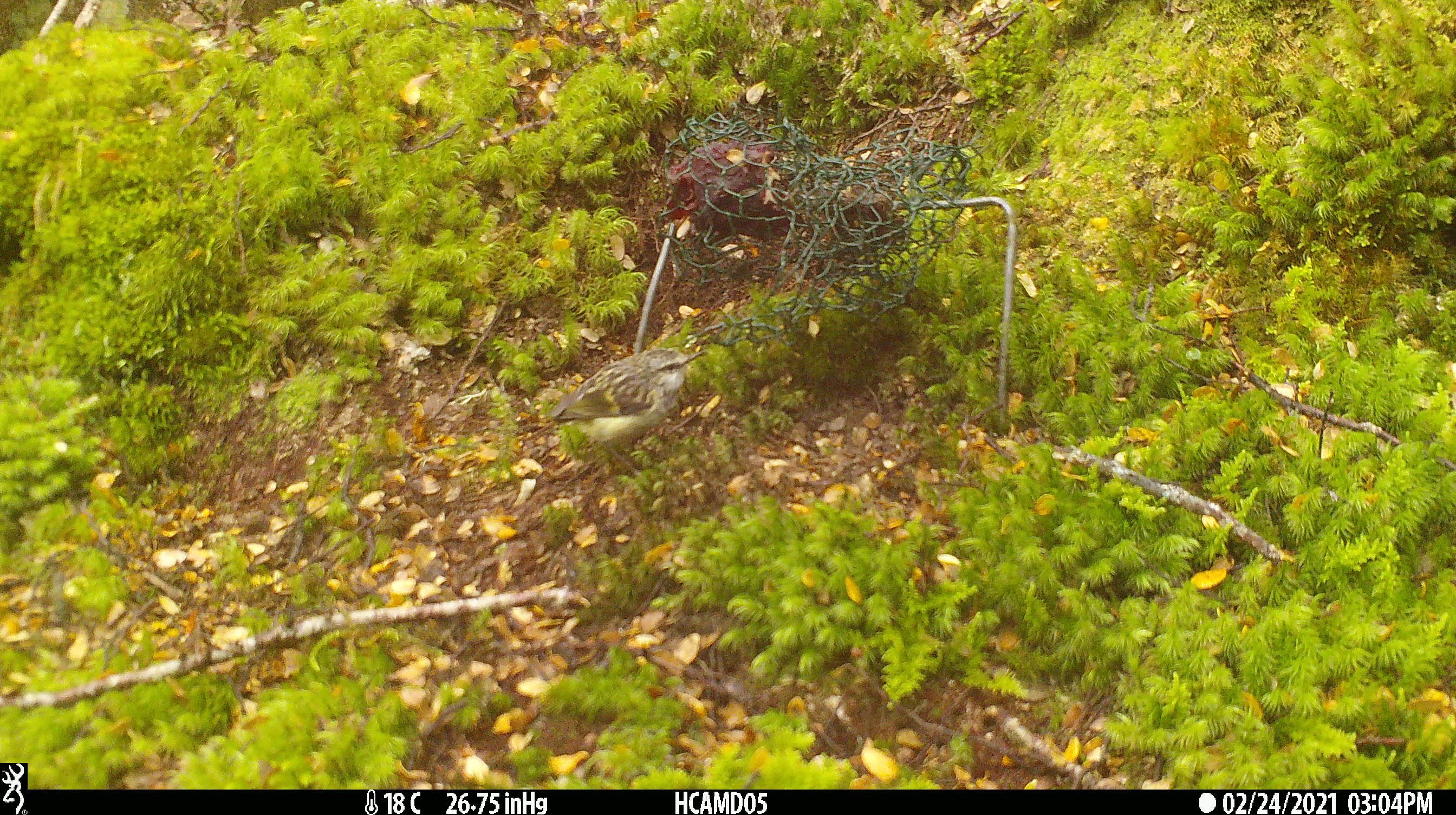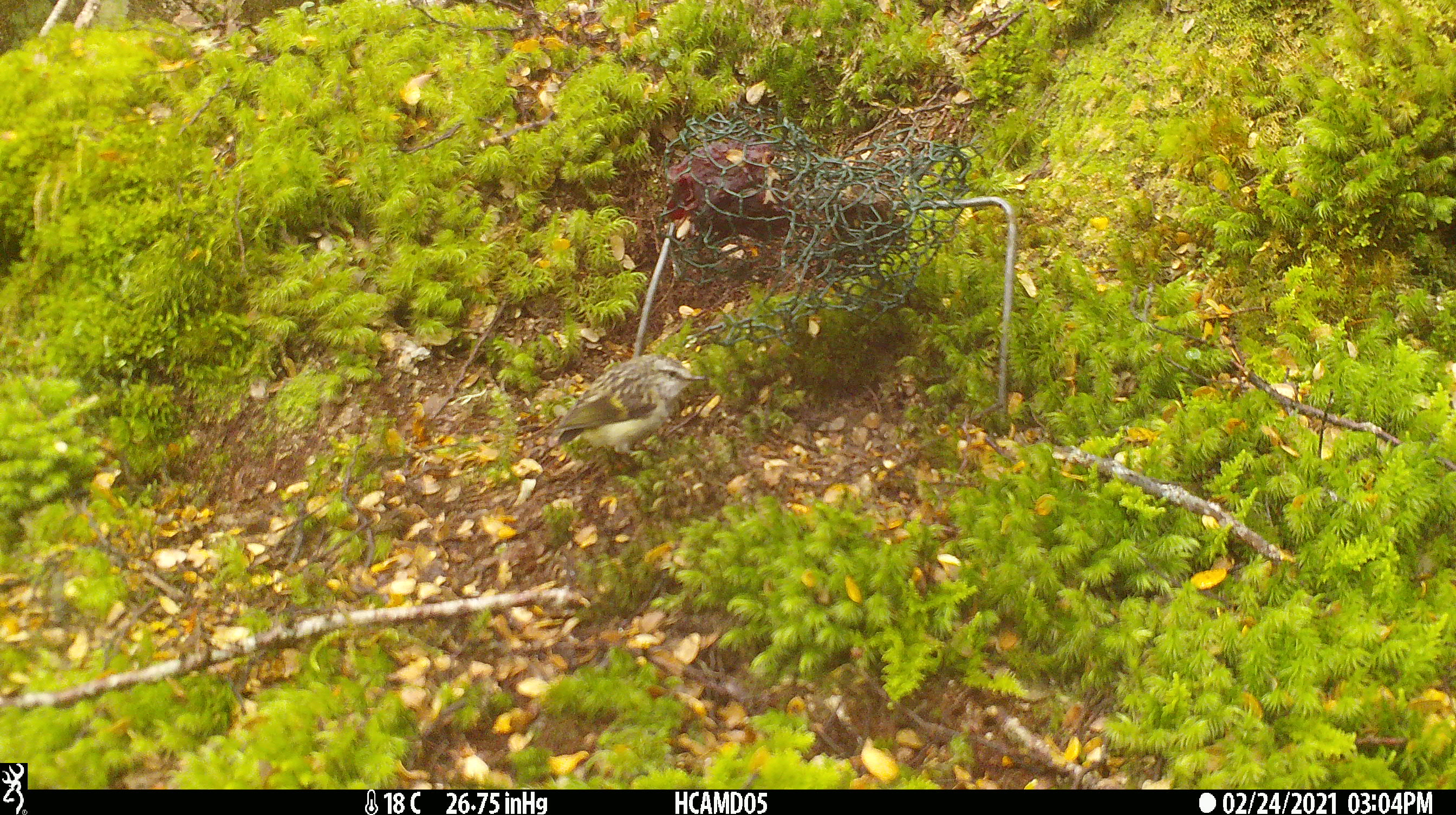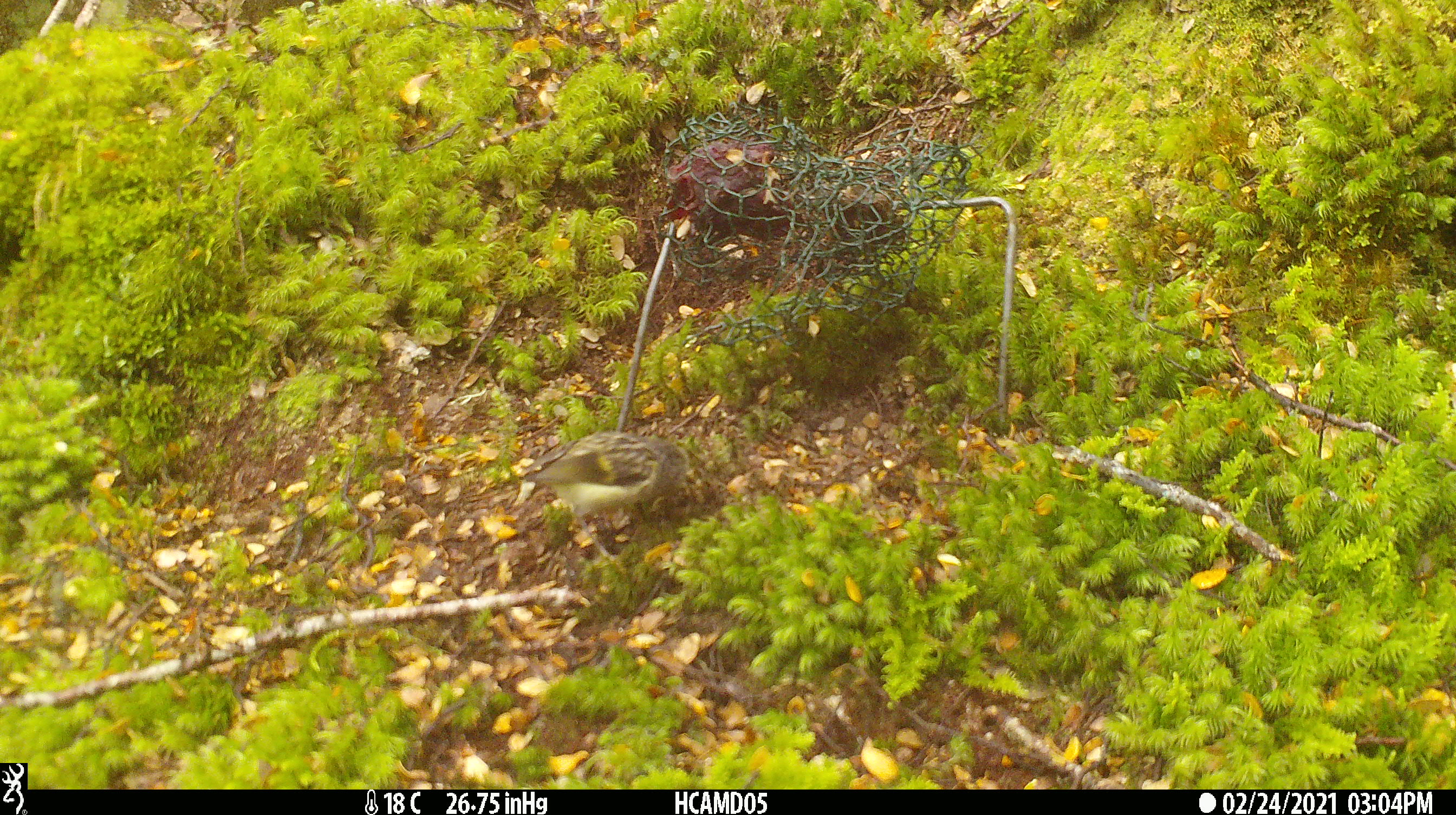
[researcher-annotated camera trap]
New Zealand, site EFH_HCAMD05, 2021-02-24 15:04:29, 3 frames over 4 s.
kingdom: Animalia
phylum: Chordata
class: Aves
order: Passeriformes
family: Acanthisittidae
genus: Acanthisitta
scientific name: Acanthisitta chloris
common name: rifleman